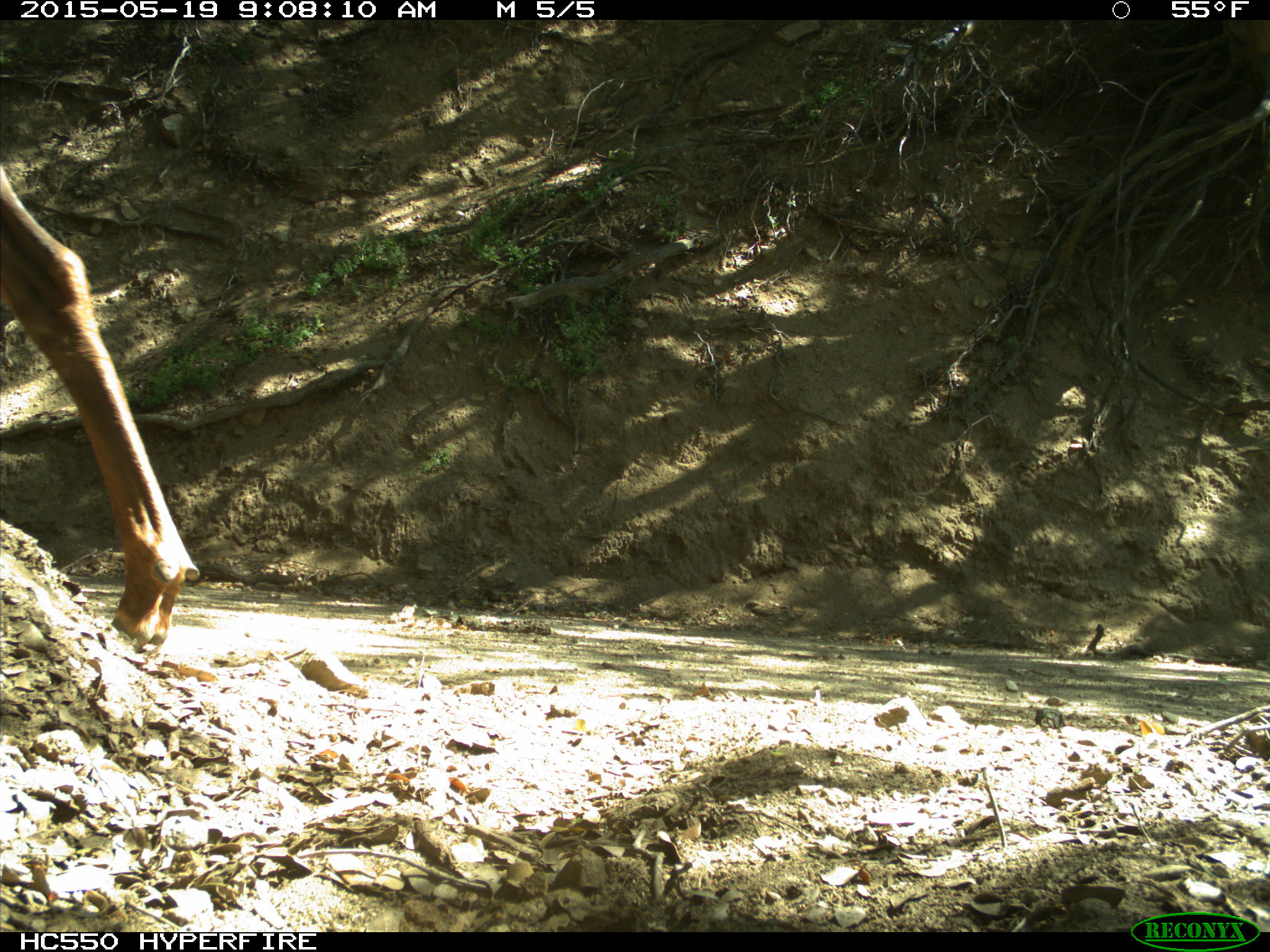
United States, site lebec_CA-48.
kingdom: Animalia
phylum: Chordata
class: Mammalia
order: Artiodactyla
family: Cervidae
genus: Cervus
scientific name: Cervus canadensis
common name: elk